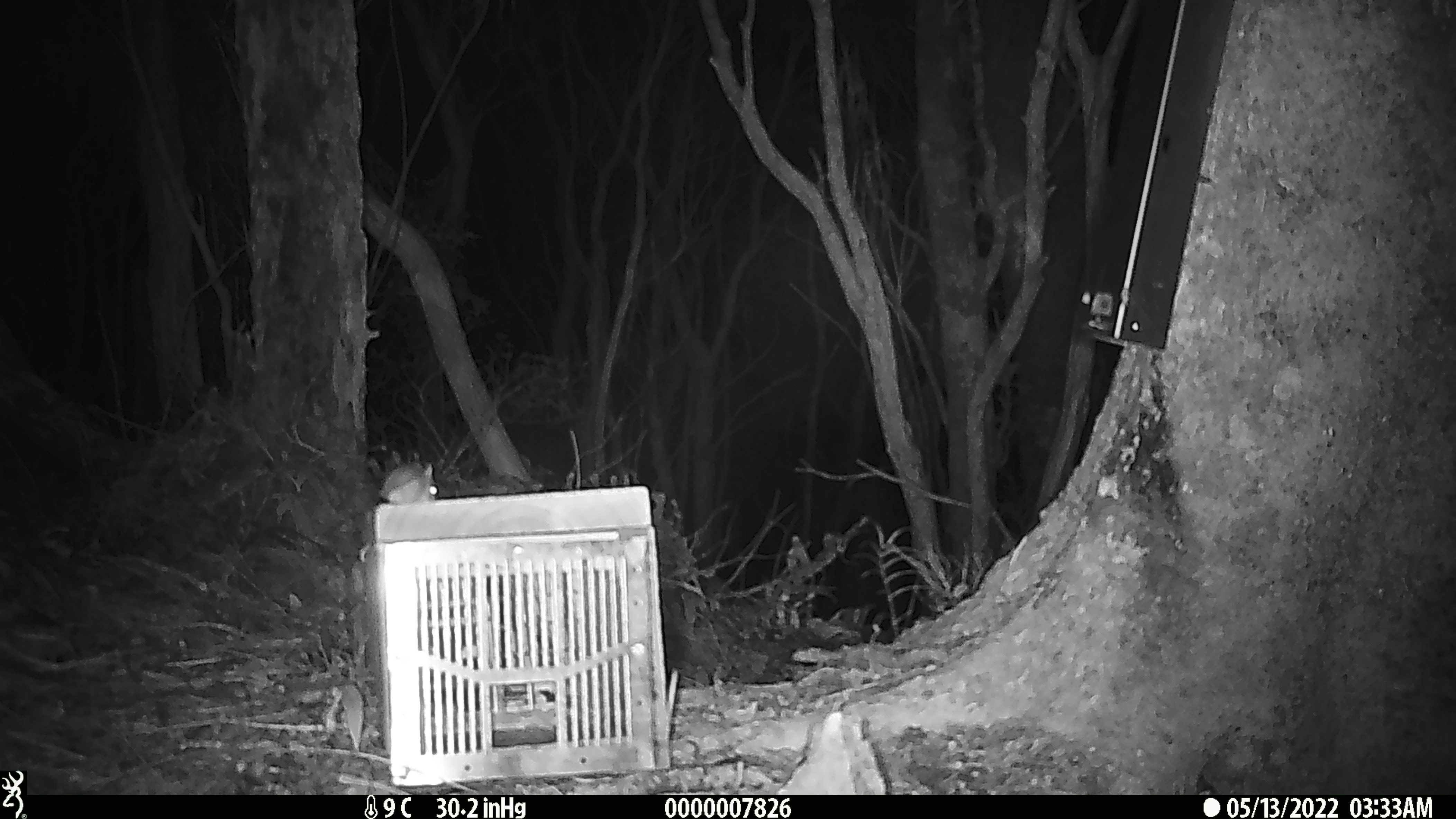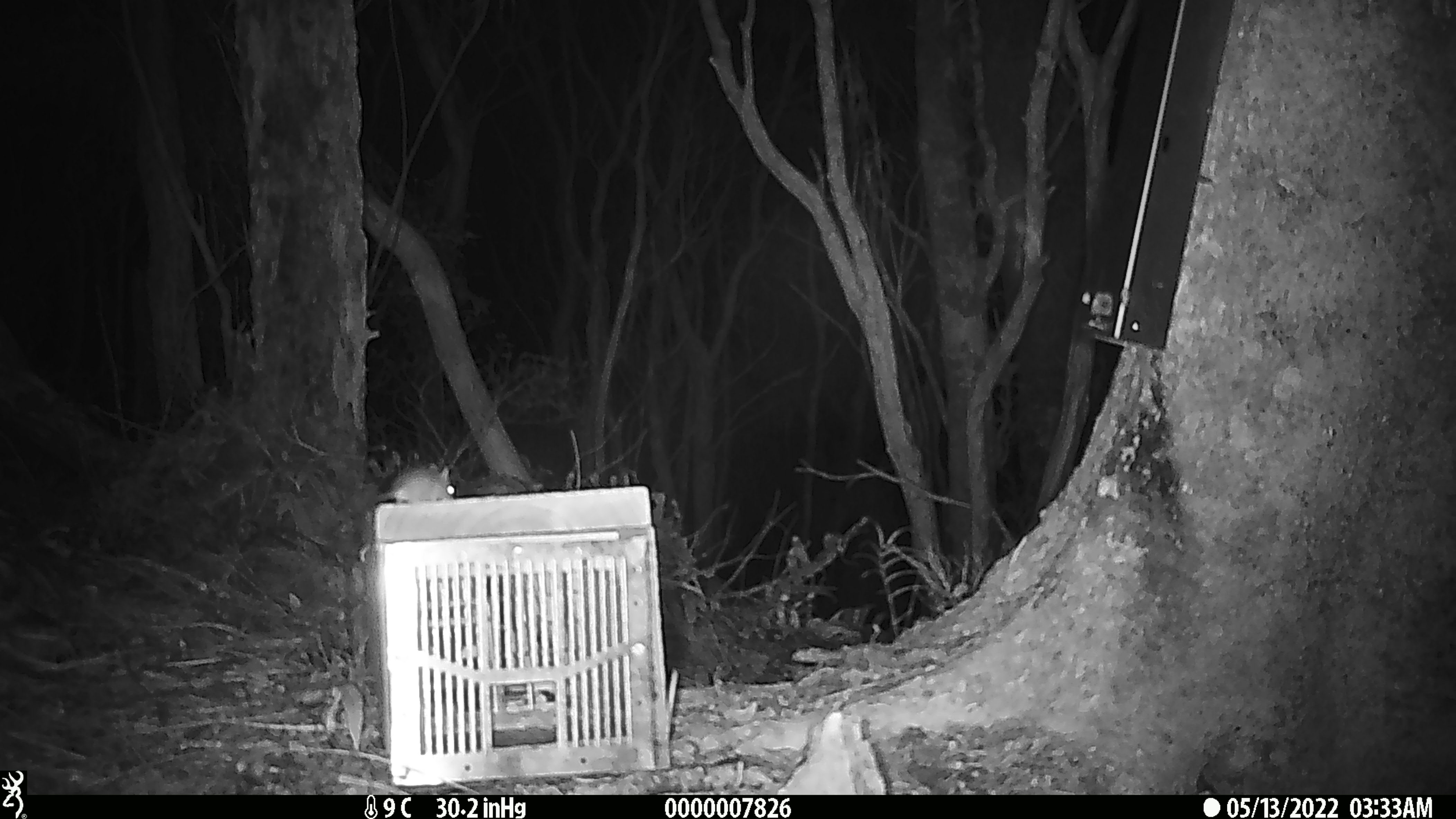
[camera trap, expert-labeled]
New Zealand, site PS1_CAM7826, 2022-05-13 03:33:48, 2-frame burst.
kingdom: Animalia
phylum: Chordata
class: Mammalia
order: Rodentia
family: Muridae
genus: Mus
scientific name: Mus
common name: mouse